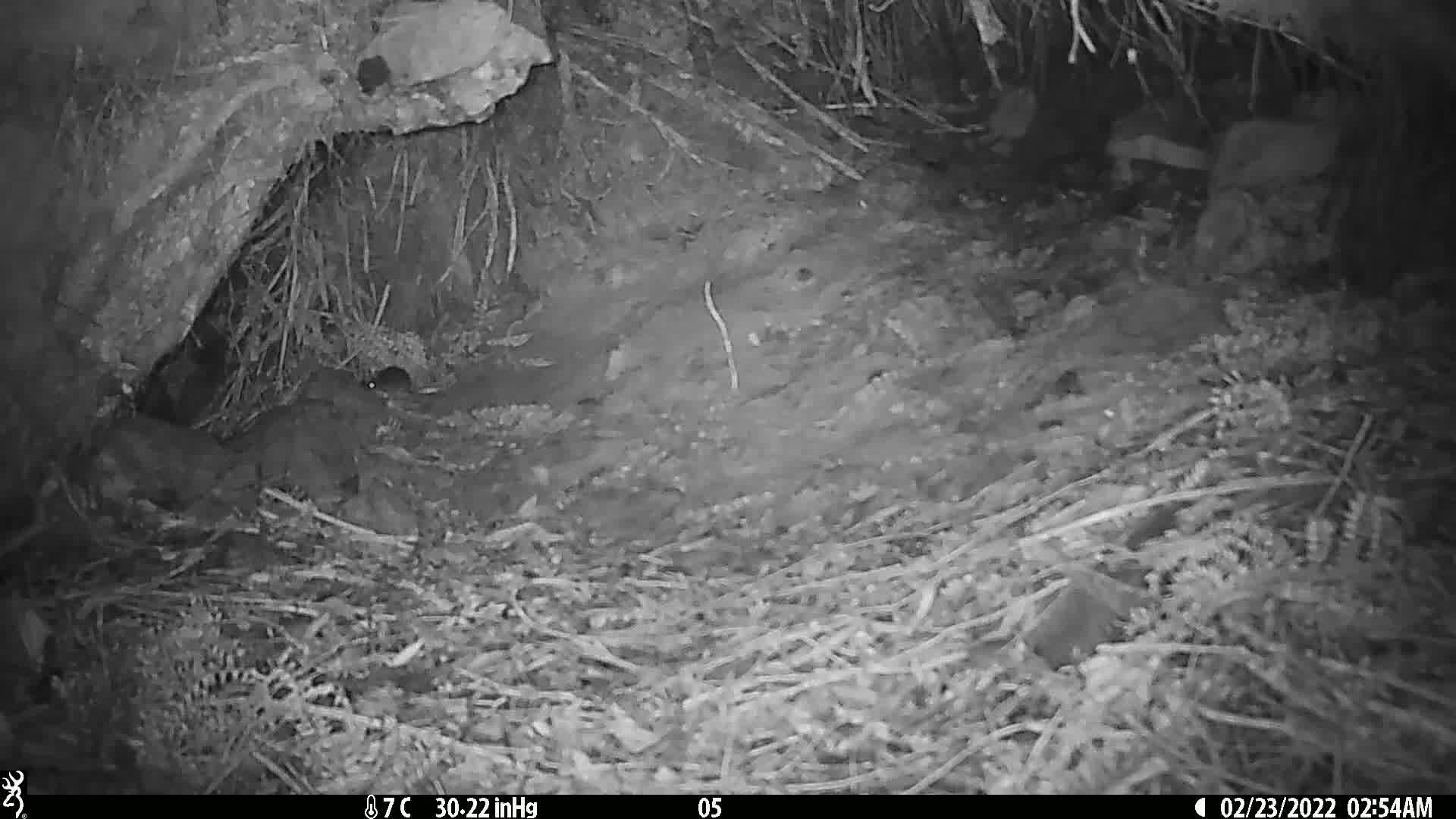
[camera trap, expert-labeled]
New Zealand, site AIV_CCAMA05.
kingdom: Animalia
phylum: Chordata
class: Mammalia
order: Rodentia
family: Muridae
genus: Mus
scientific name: Mus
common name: mouse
Mouse (Mus).